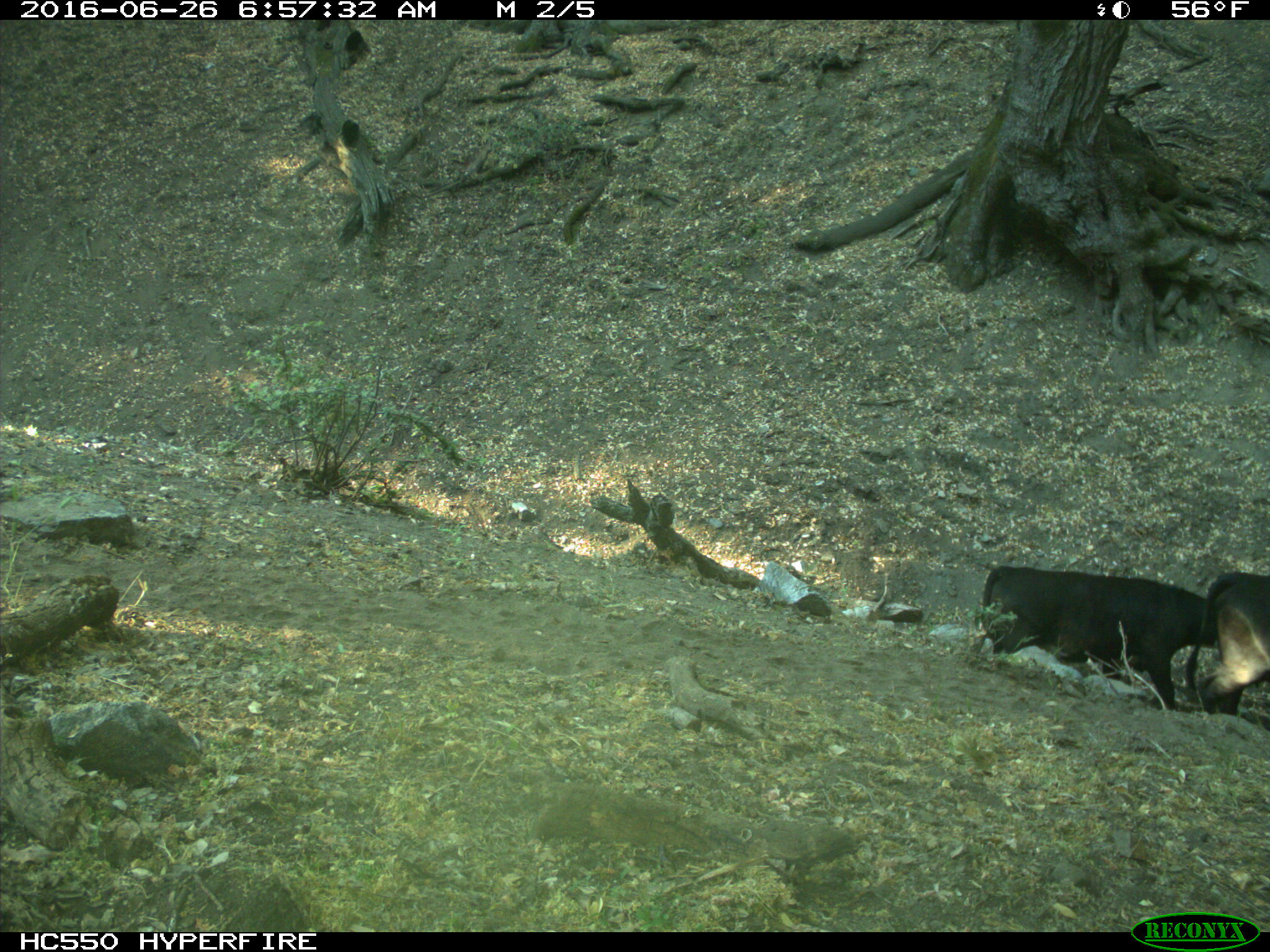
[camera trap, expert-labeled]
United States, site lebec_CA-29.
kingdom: Animalia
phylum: Chordata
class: Mammalia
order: Artiodactyla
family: Bovidae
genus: Bos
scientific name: Bos taurus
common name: domestic cow